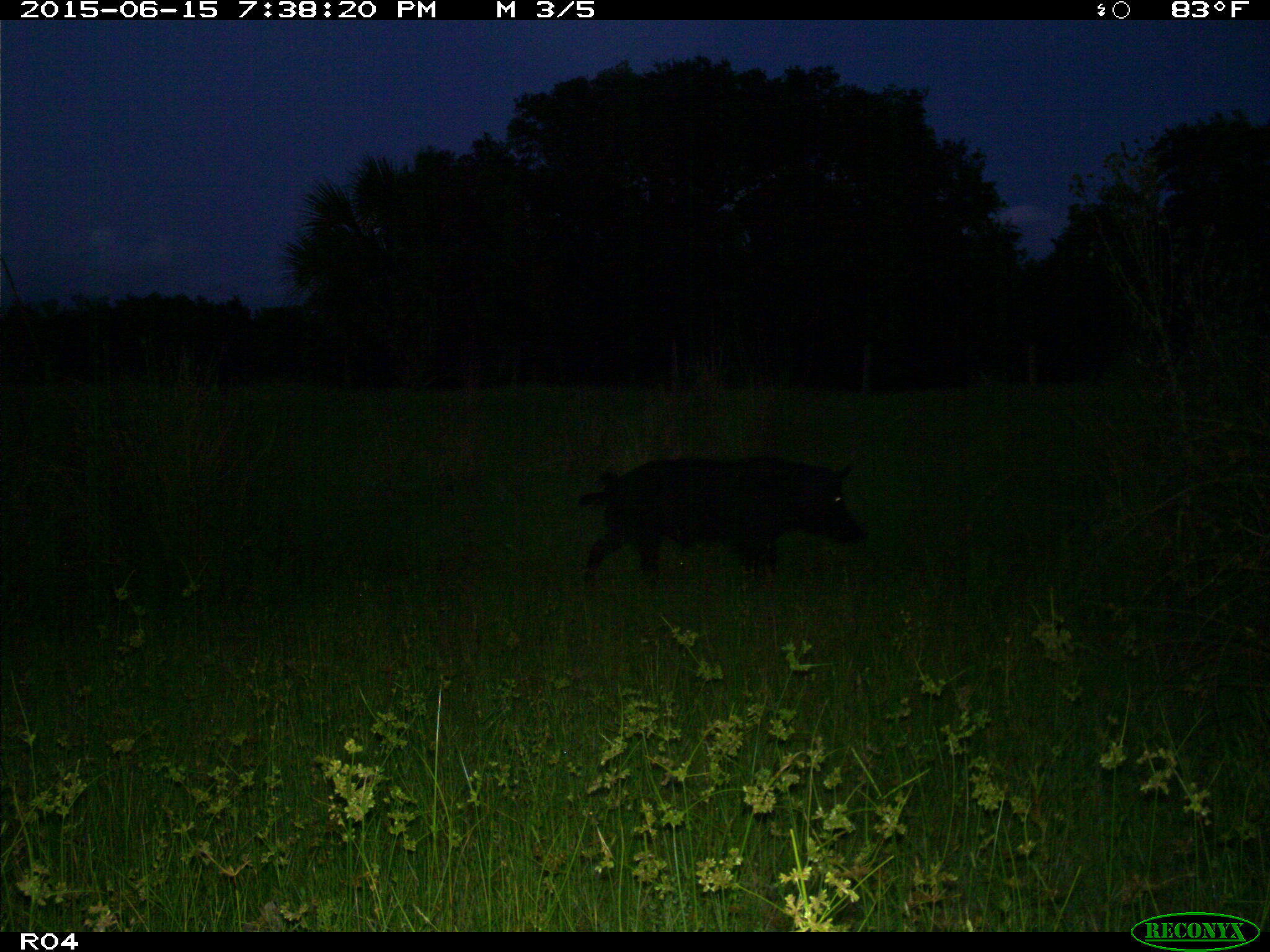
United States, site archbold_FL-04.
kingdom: Animalia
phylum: Chordata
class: Mammalia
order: Artiodactyla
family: Suidae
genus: Sus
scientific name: Sus scrofa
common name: wild boar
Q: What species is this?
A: Sus scrofa (wild boar).